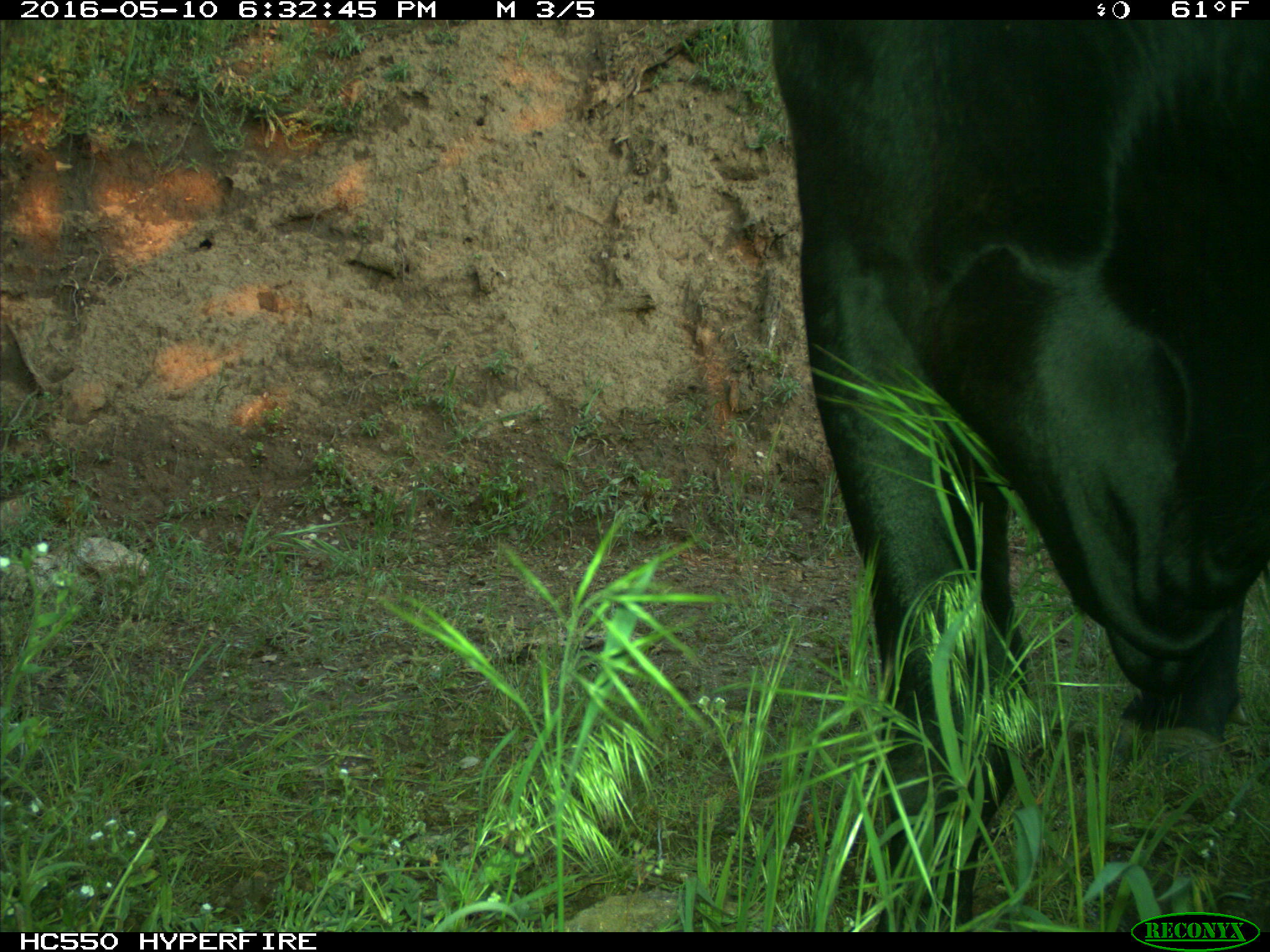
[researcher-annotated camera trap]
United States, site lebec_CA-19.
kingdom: Animalia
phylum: Chordata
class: Mammalia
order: Artiodactyla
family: Bovidae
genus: Bos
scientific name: Bos taurus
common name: domestic cow